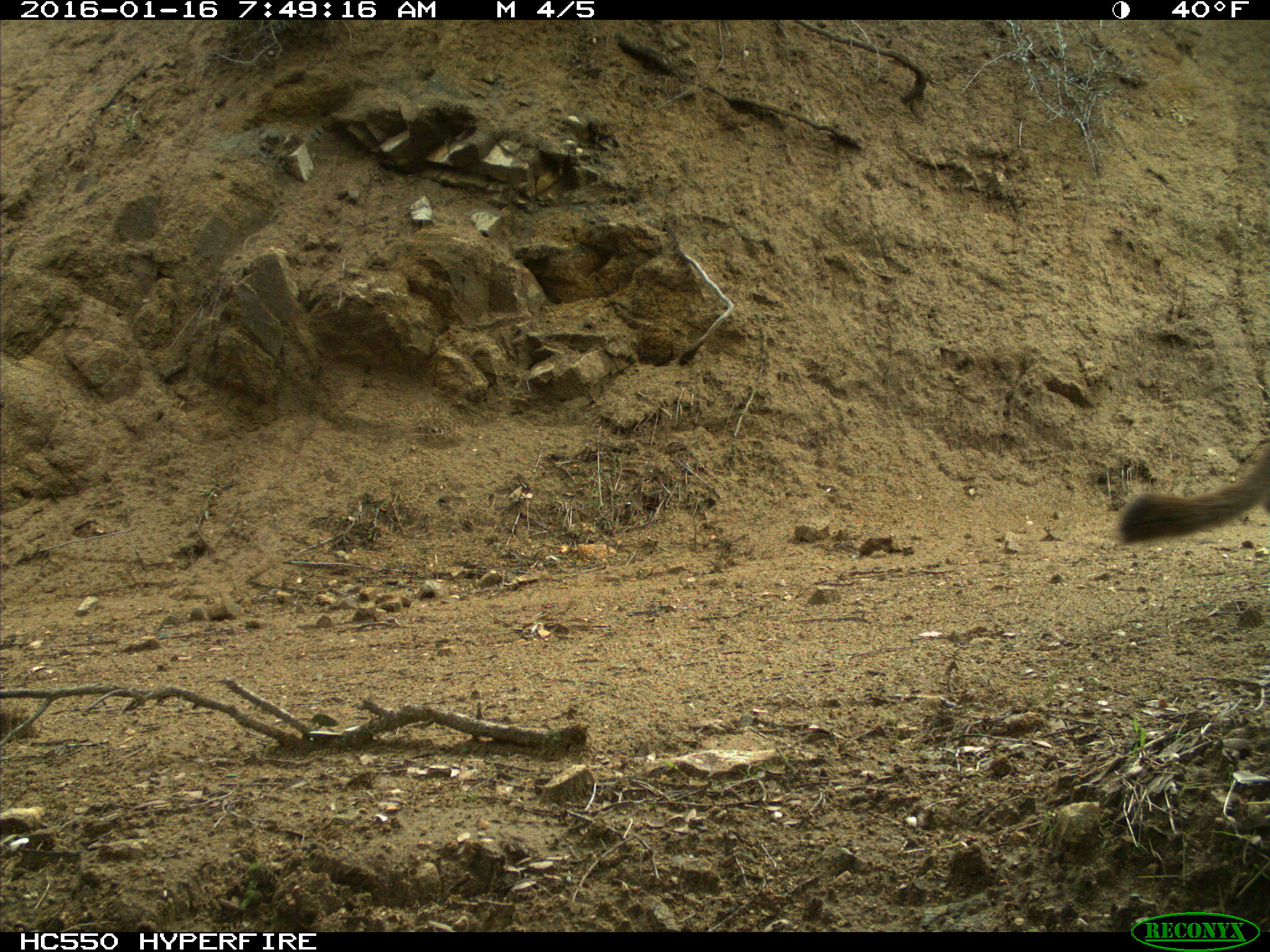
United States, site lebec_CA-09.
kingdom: Animalia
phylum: Chordata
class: Mammalia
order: Carnivora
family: Felidae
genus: Puma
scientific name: Puma concolor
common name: mountain lion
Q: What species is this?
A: Puma concolor (mountain lion).